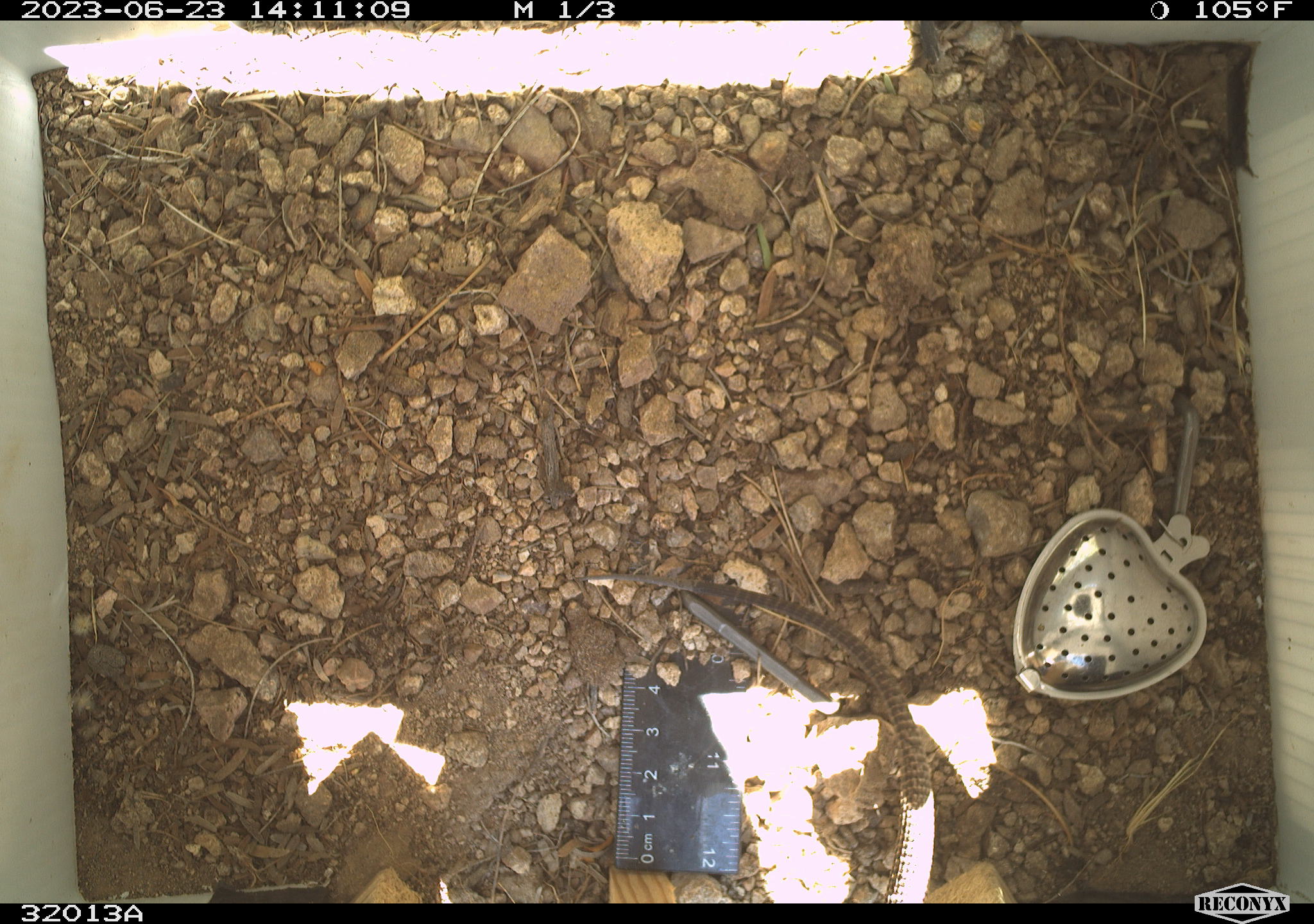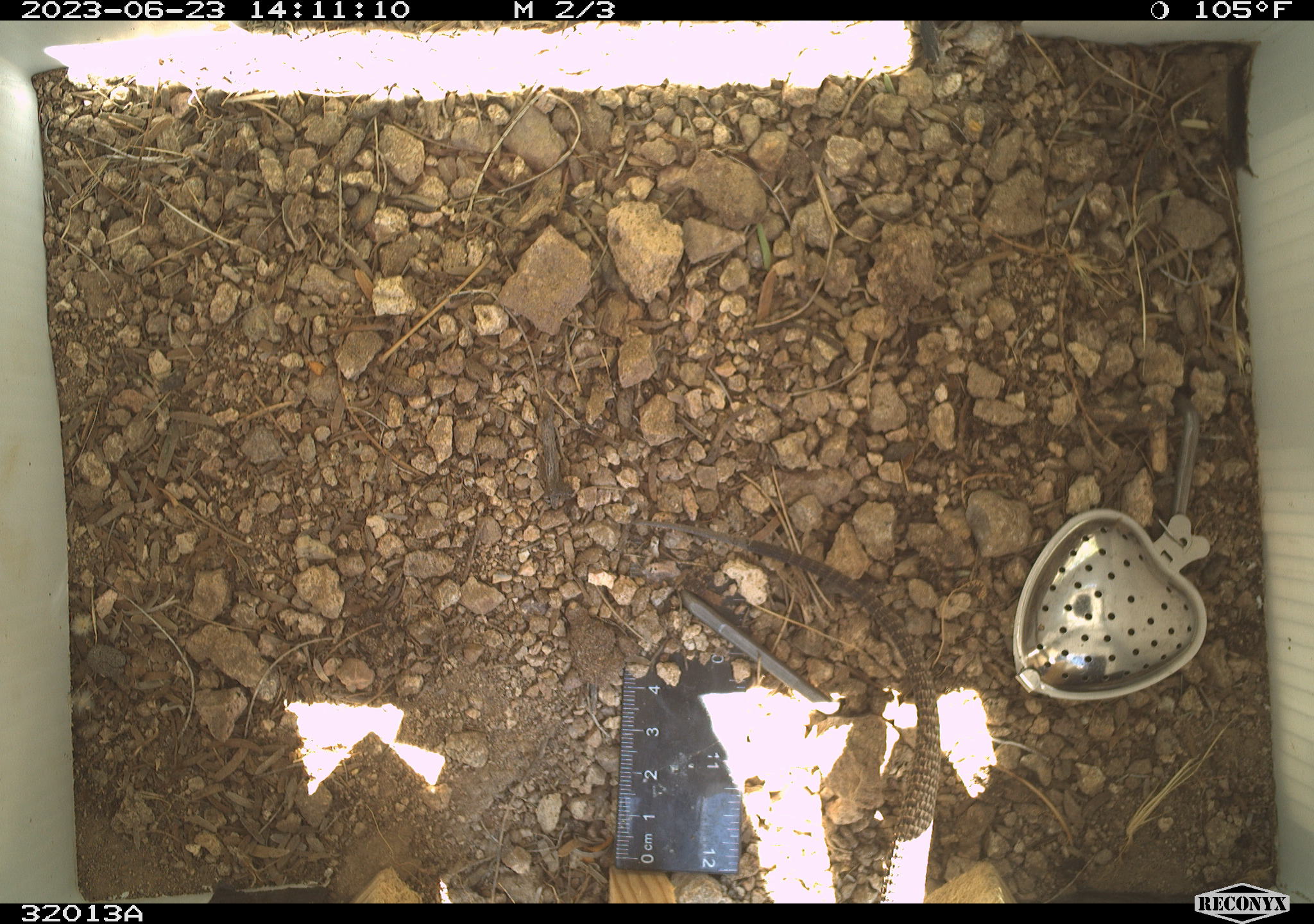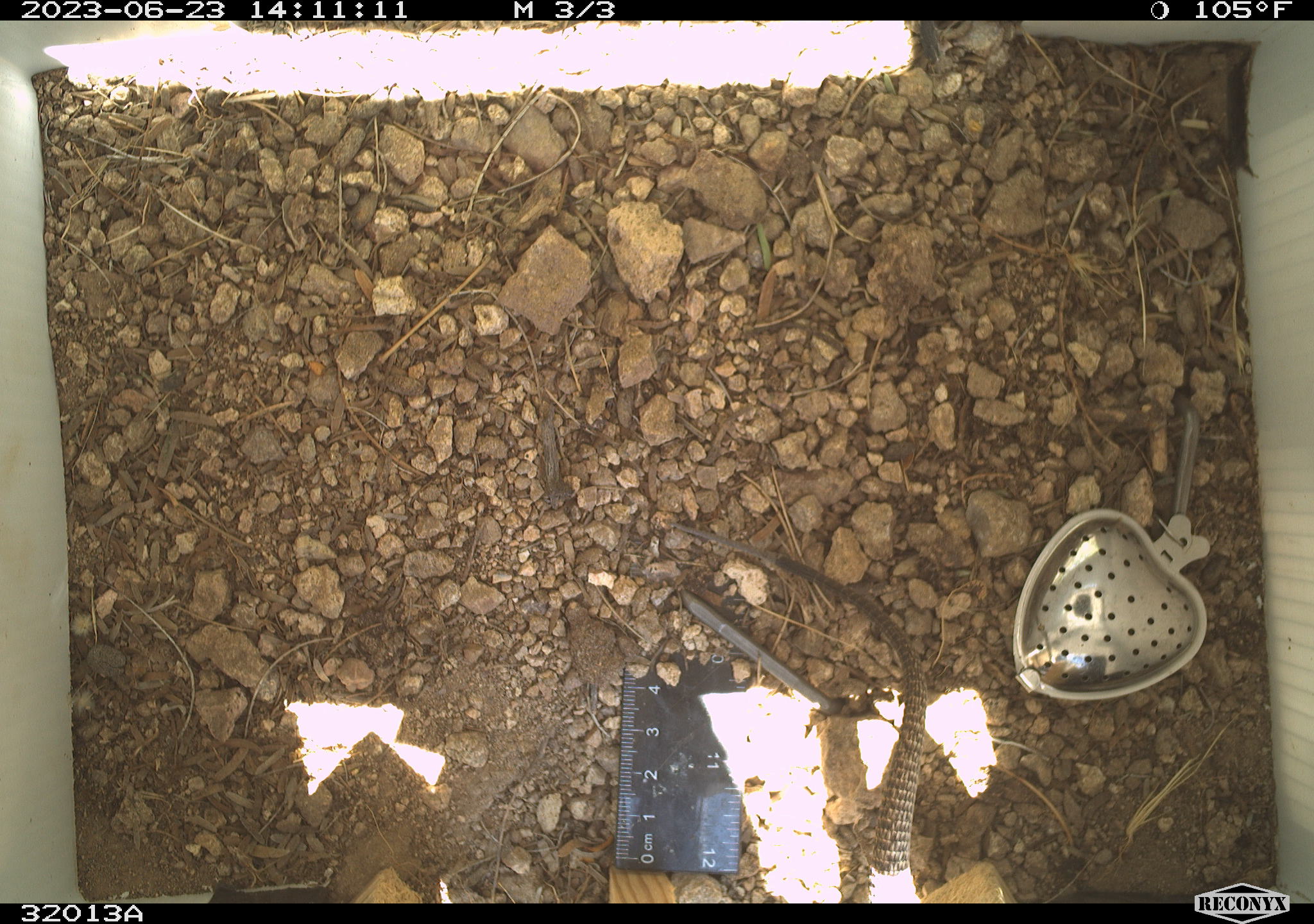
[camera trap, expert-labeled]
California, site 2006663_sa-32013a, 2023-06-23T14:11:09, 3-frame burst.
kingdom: Animalia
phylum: Chordata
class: Reptilia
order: Squamata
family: Teiidae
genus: Aspidoscelis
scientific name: Aspidoscelis tigris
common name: western whiptail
Western whiptail (Aspidoscelis tigris).